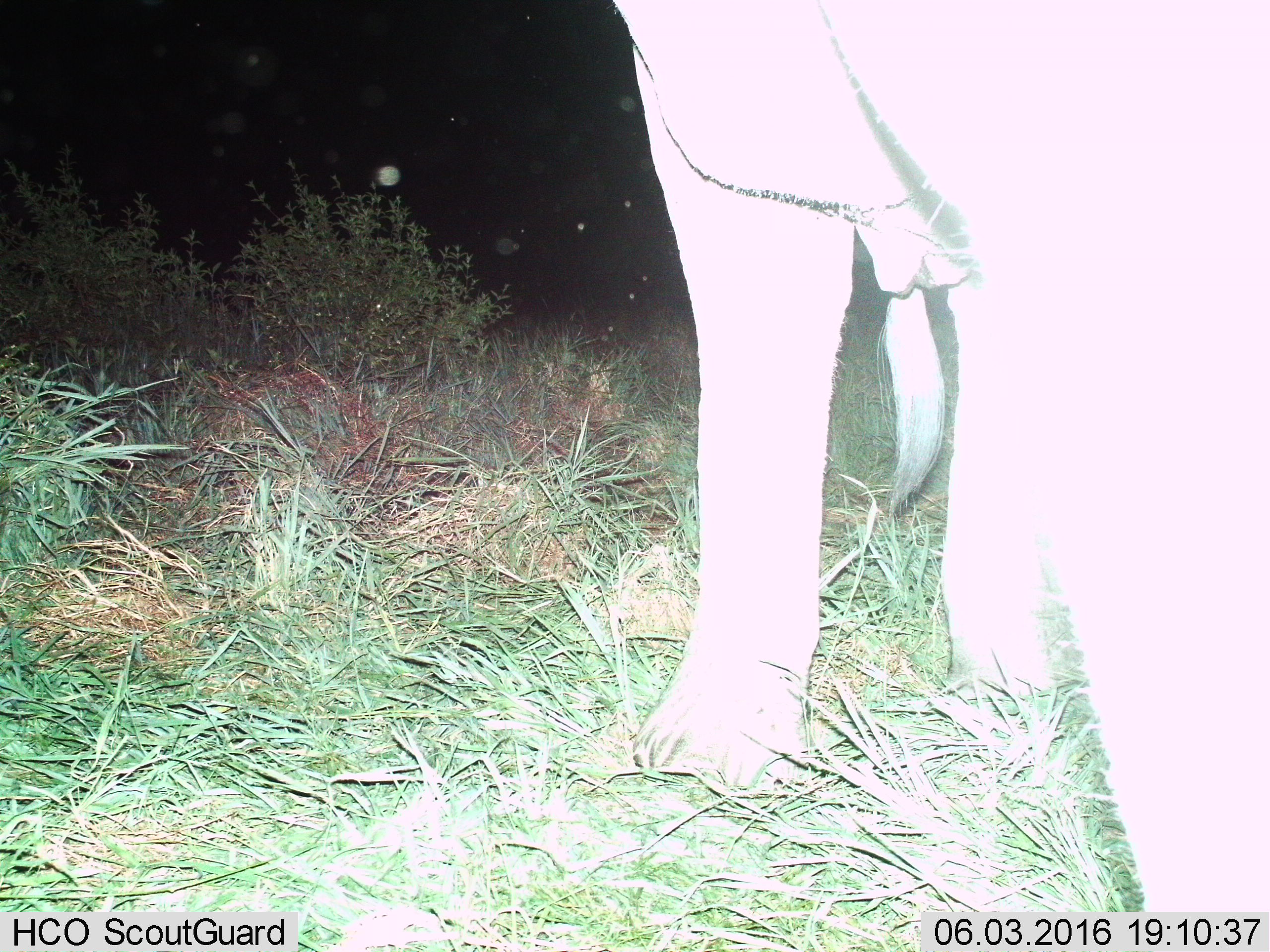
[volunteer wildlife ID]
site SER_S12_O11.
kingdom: Animalia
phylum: Chordata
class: Mammalia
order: Proboscidea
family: Elephantidae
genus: Loxodonta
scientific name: Loxodonta africana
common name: african bush elephant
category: elephant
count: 1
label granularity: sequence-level